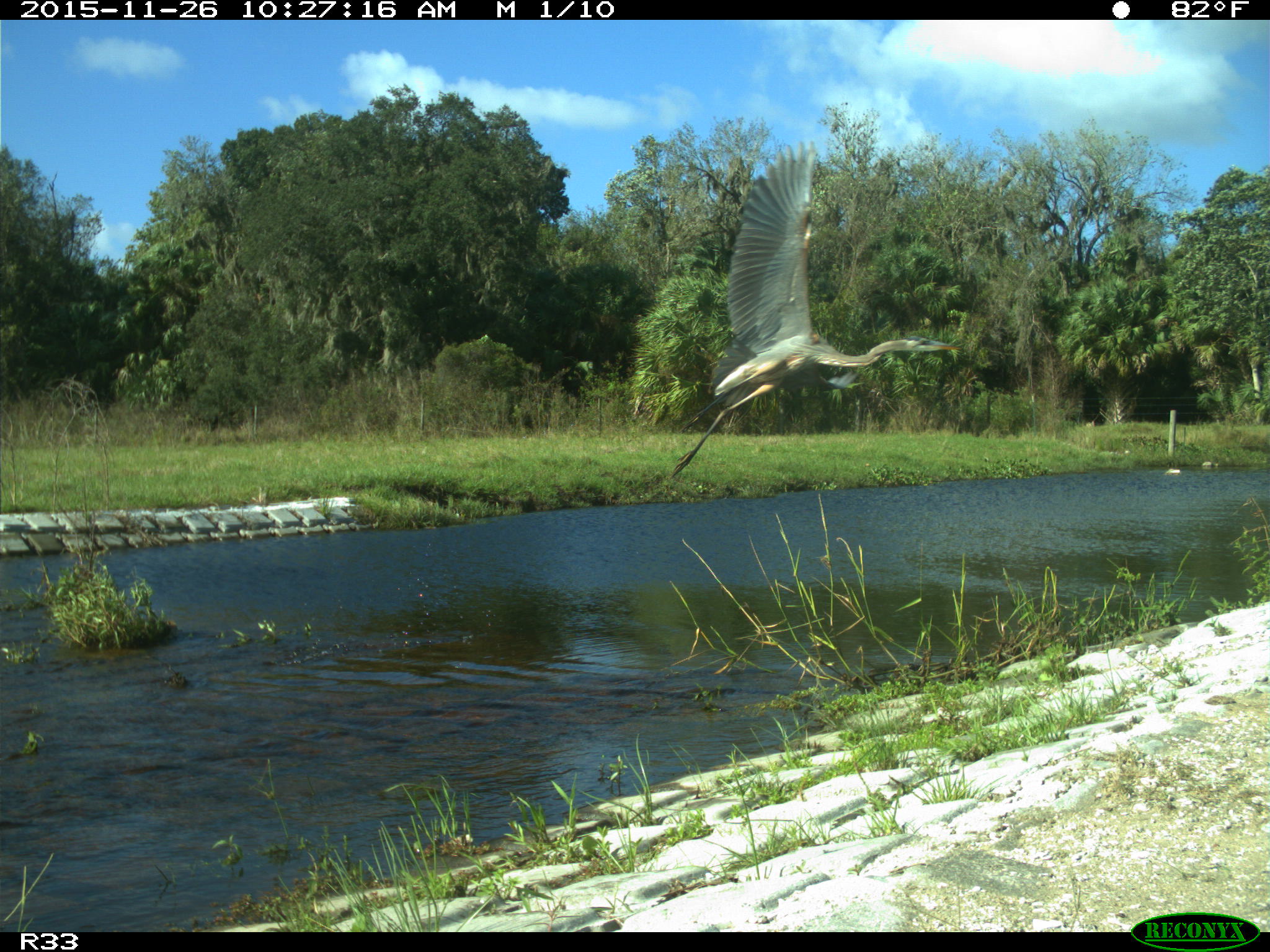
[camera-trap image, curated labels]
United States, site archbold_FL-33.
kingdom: Animalia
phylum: Chordata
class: Aves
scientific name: Aves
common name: birds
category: unidentified bird